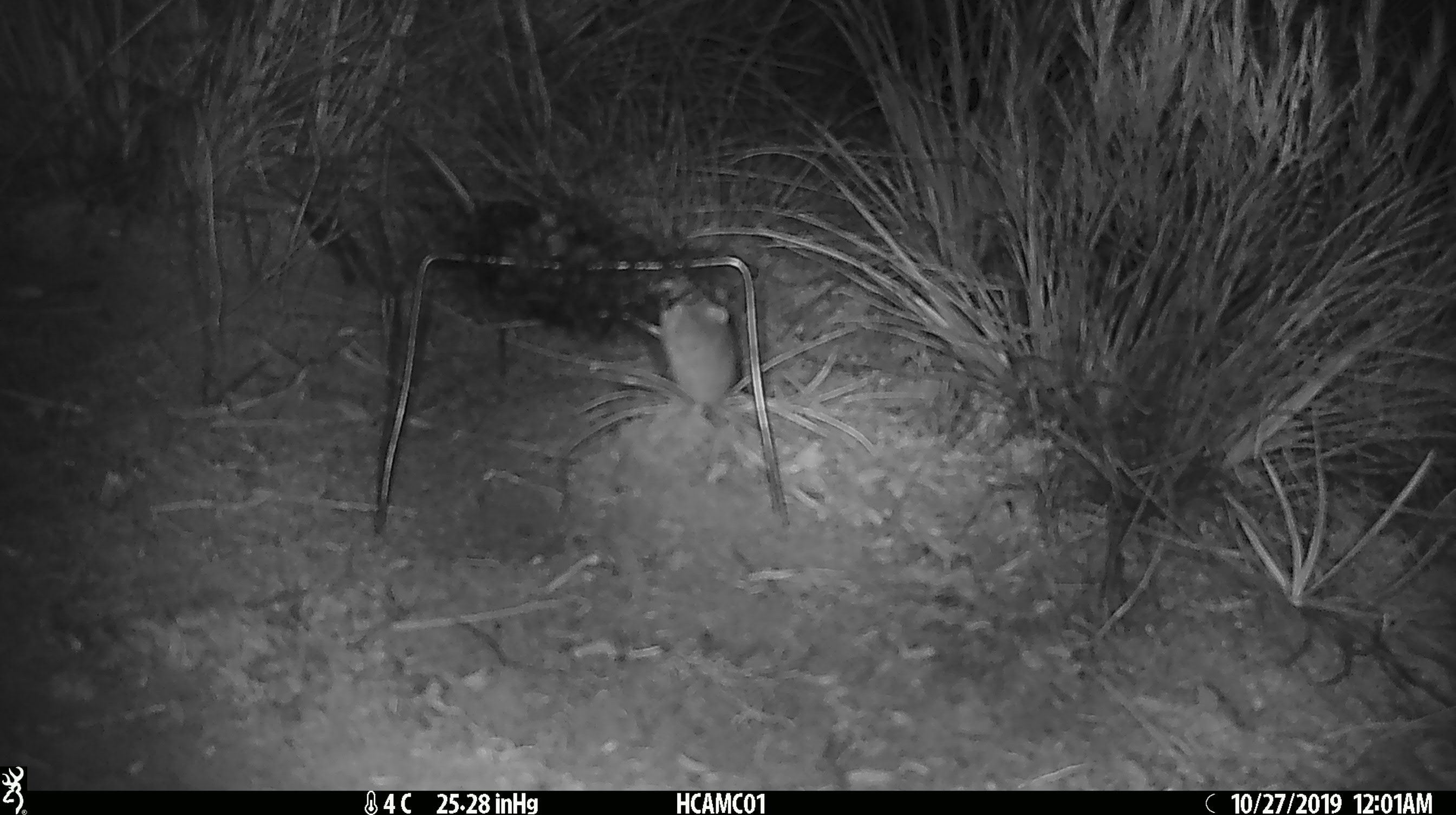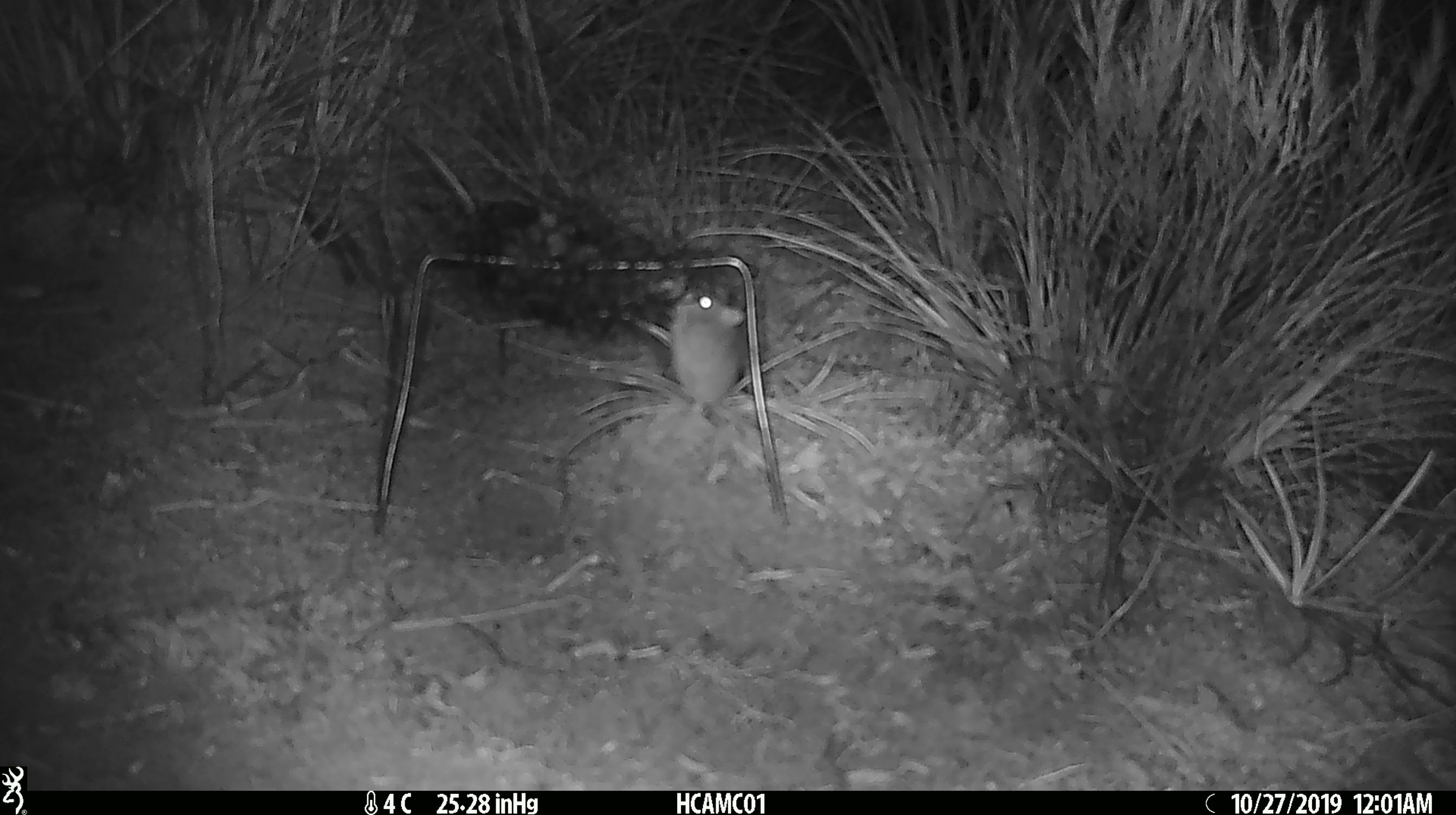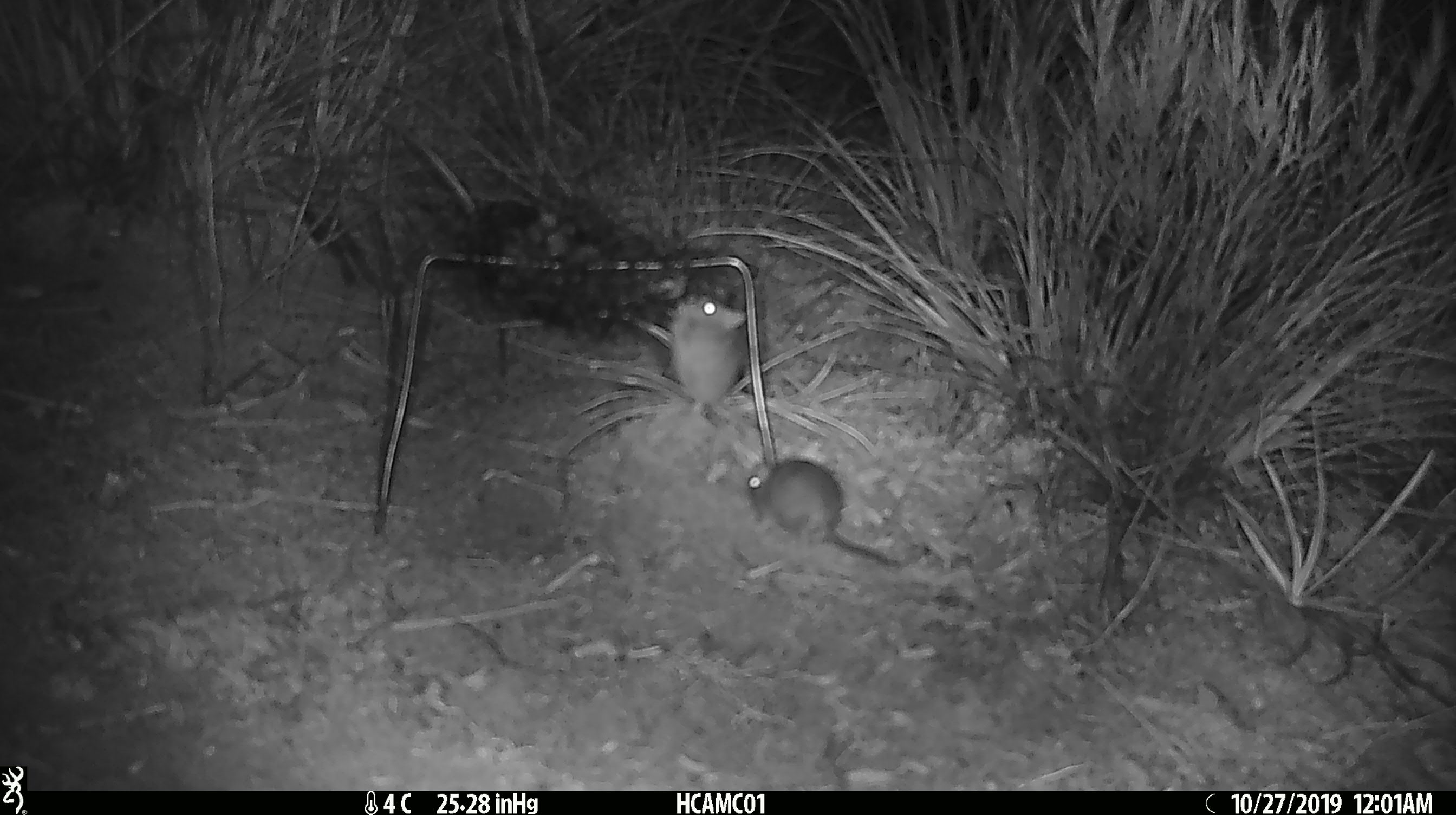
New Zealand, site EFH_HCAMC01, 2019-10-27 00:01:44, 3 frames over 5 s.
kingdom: Animalia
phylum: Chordata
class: Mammalia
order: Rodentia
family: Muridae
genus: Mus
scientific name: Mus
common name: mouse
Mouse (Mus).